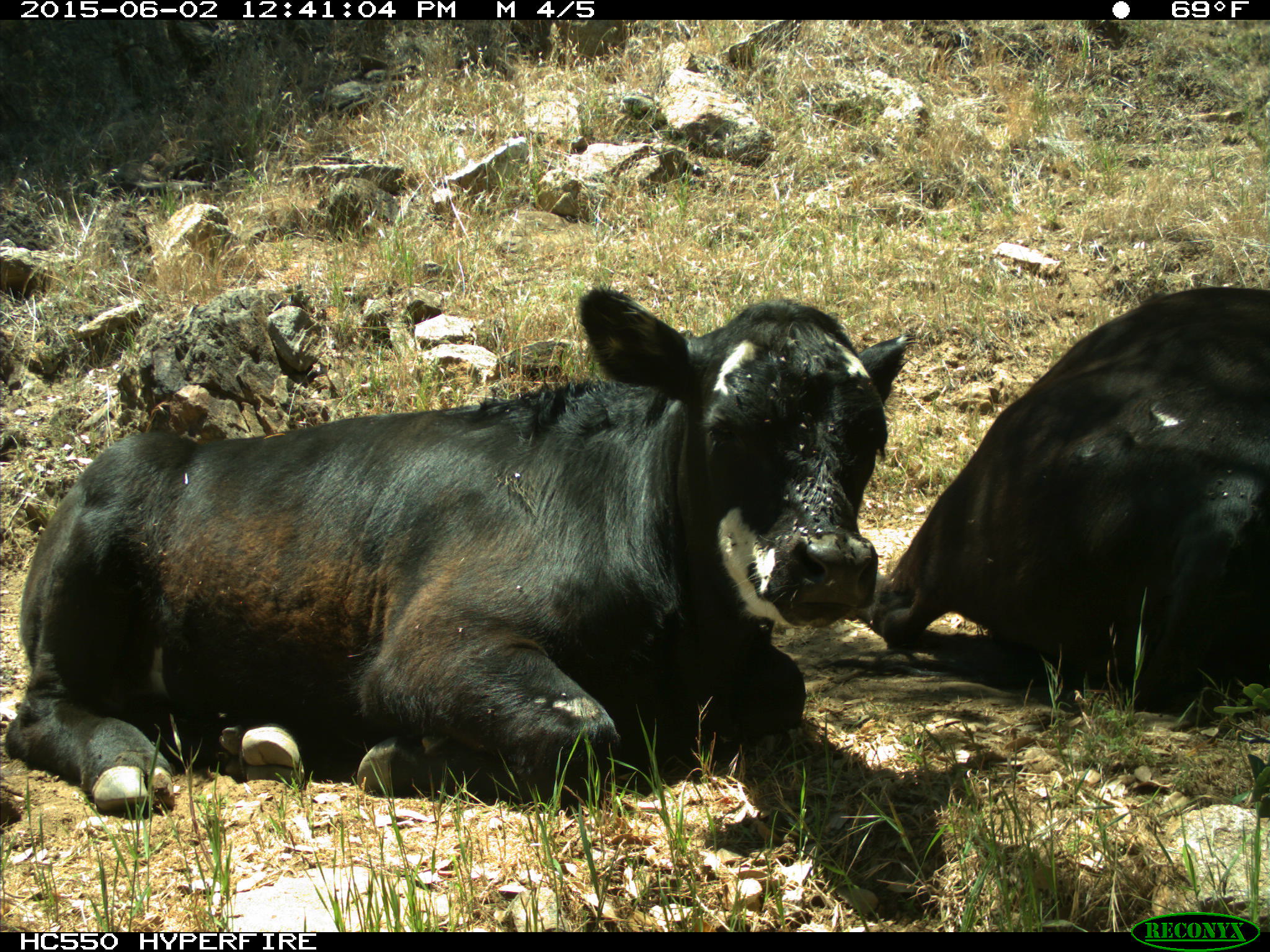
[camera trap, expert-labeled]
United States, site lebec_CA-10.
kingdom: Animalia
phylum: Chordata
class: Mammalia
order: Artiodactyla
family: Bovidae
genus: Bos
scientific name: Bos taurus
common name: domestic cow